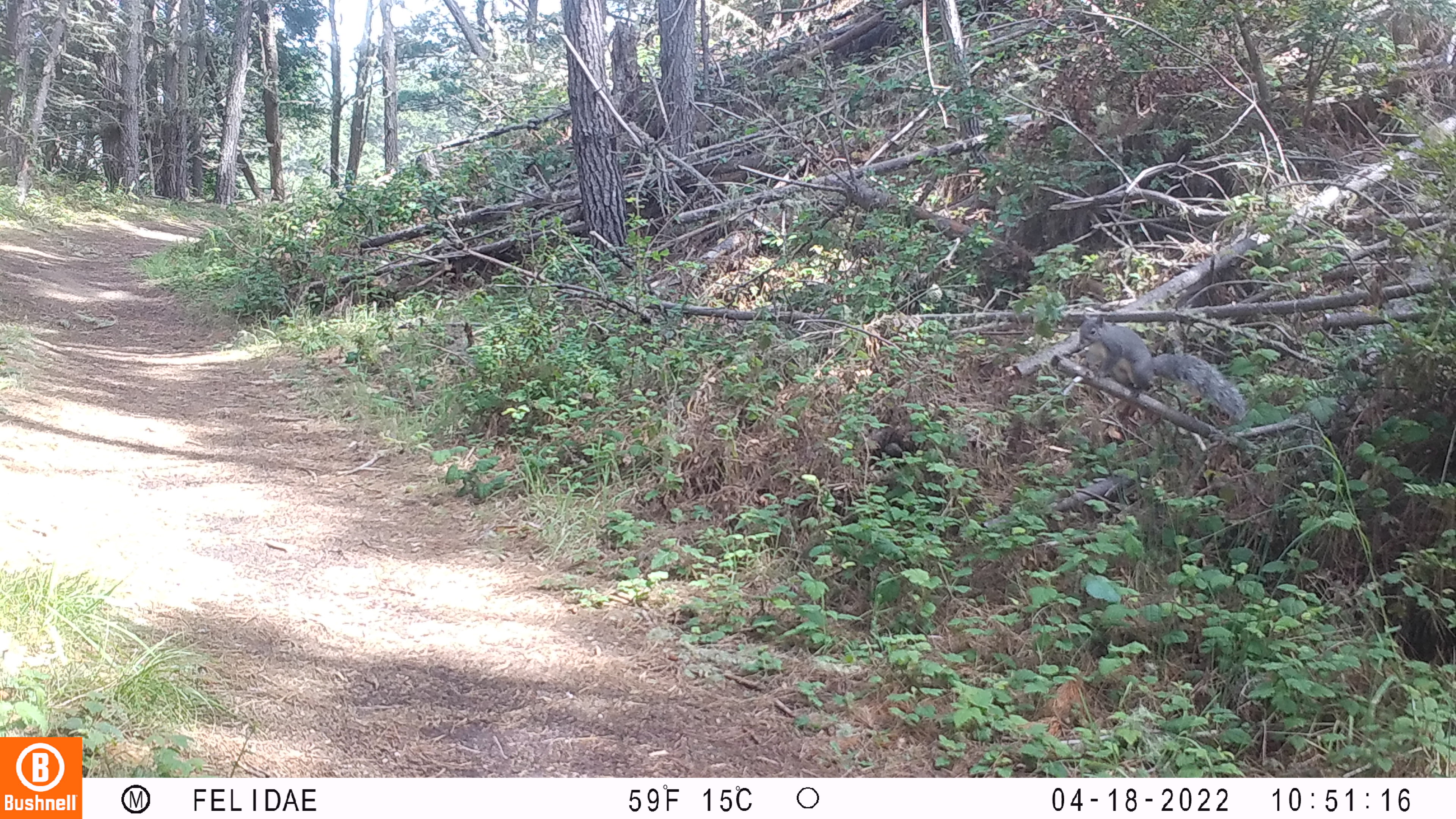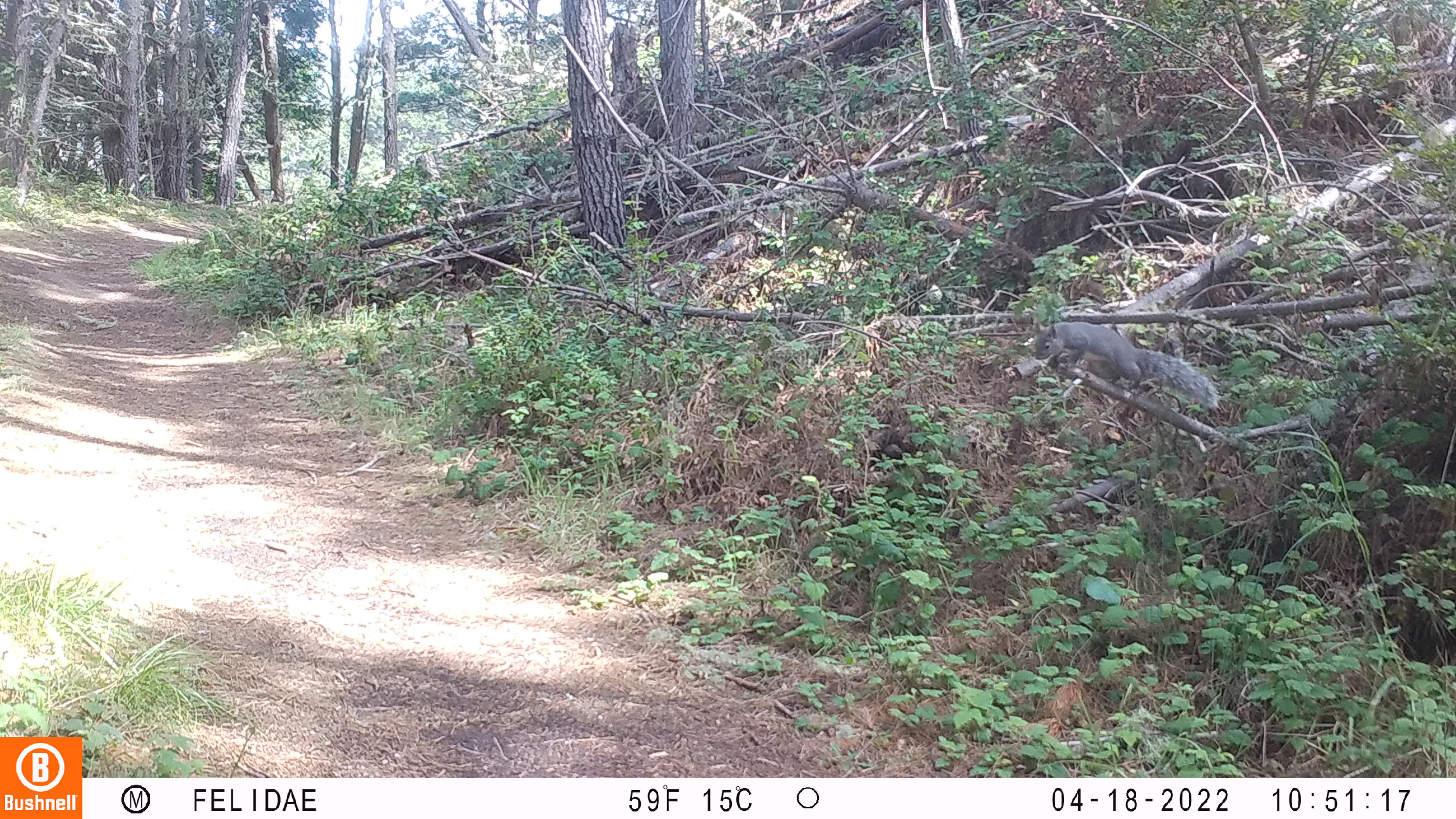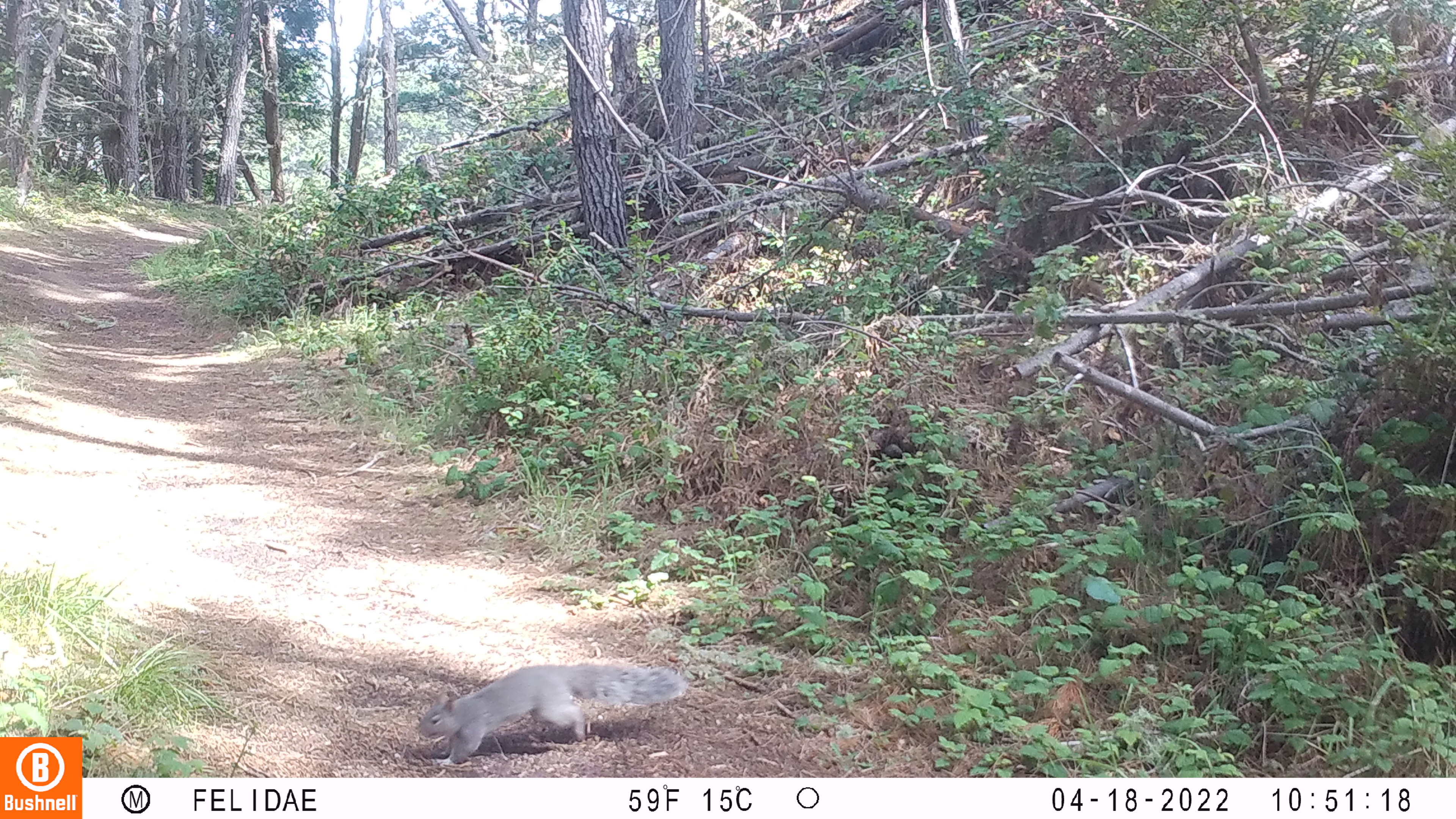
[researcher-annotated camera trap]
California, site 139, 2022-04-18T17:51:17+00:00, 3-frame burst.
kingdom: Animalia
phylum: Chordata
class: Mammalia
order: Rodentia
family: Sciuridae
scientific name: Sciuridae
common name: squirrel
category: unknown squirrel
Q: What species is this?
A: Unknown squirrel (squirrel) (Sciuridae).